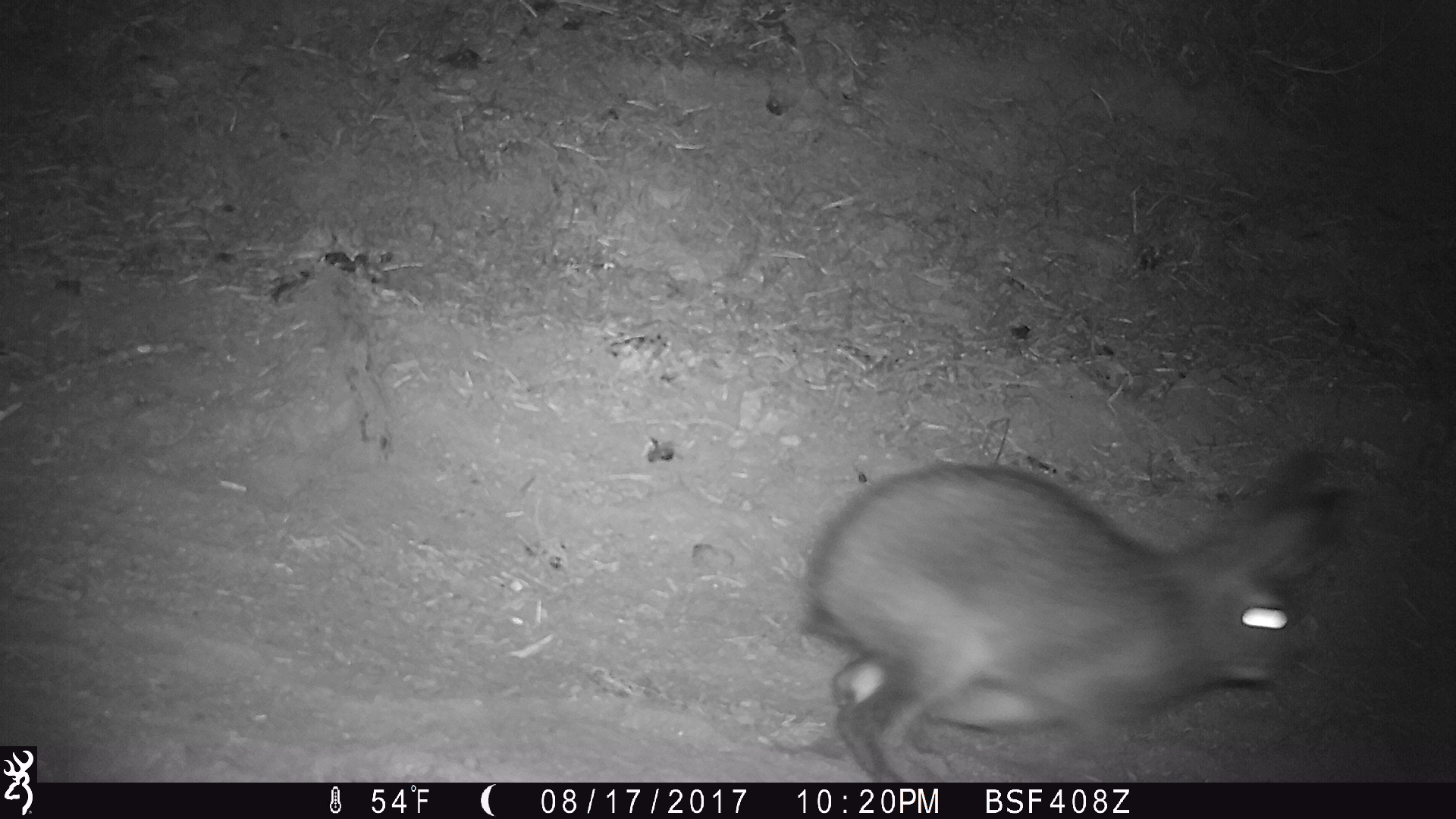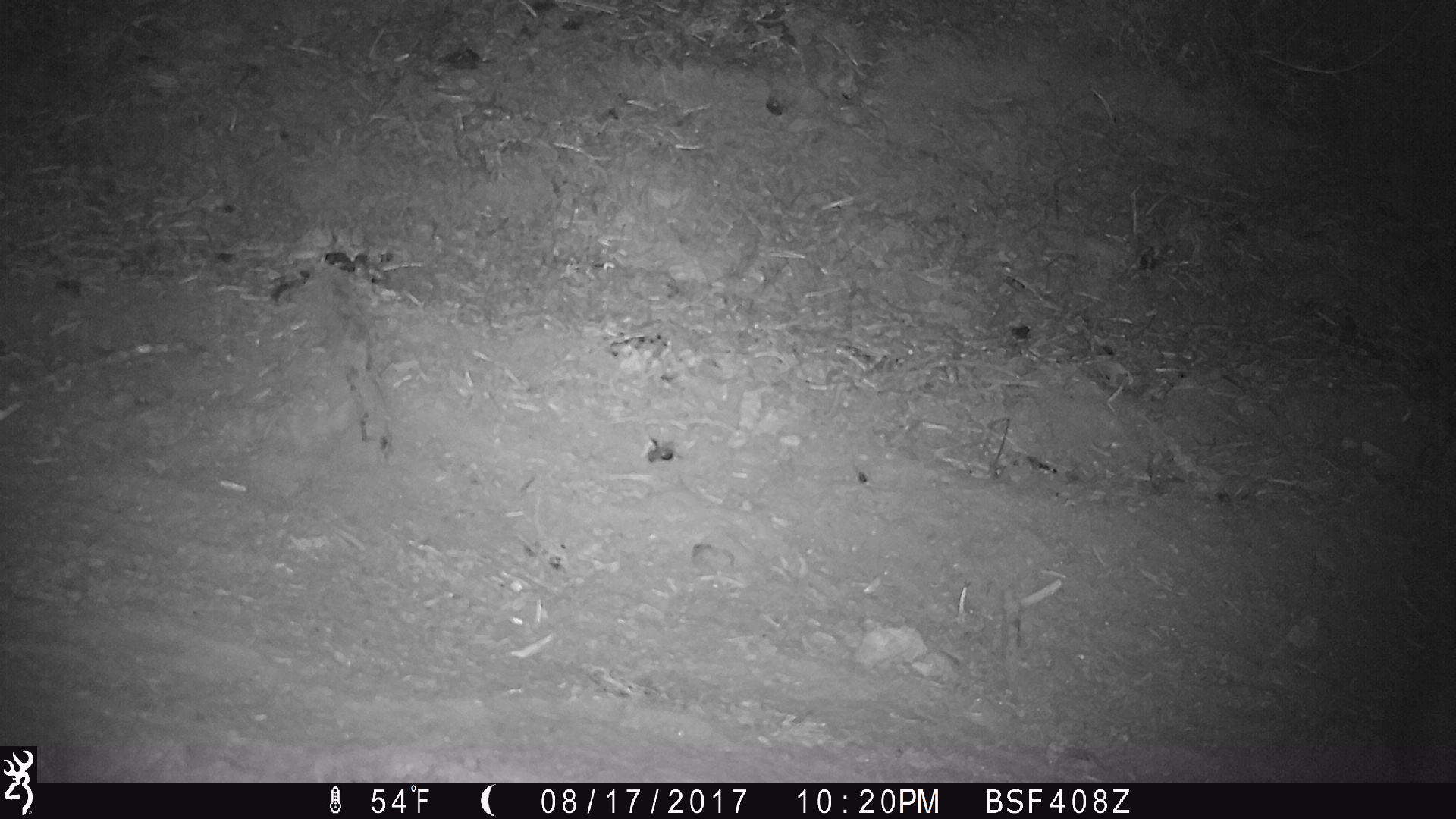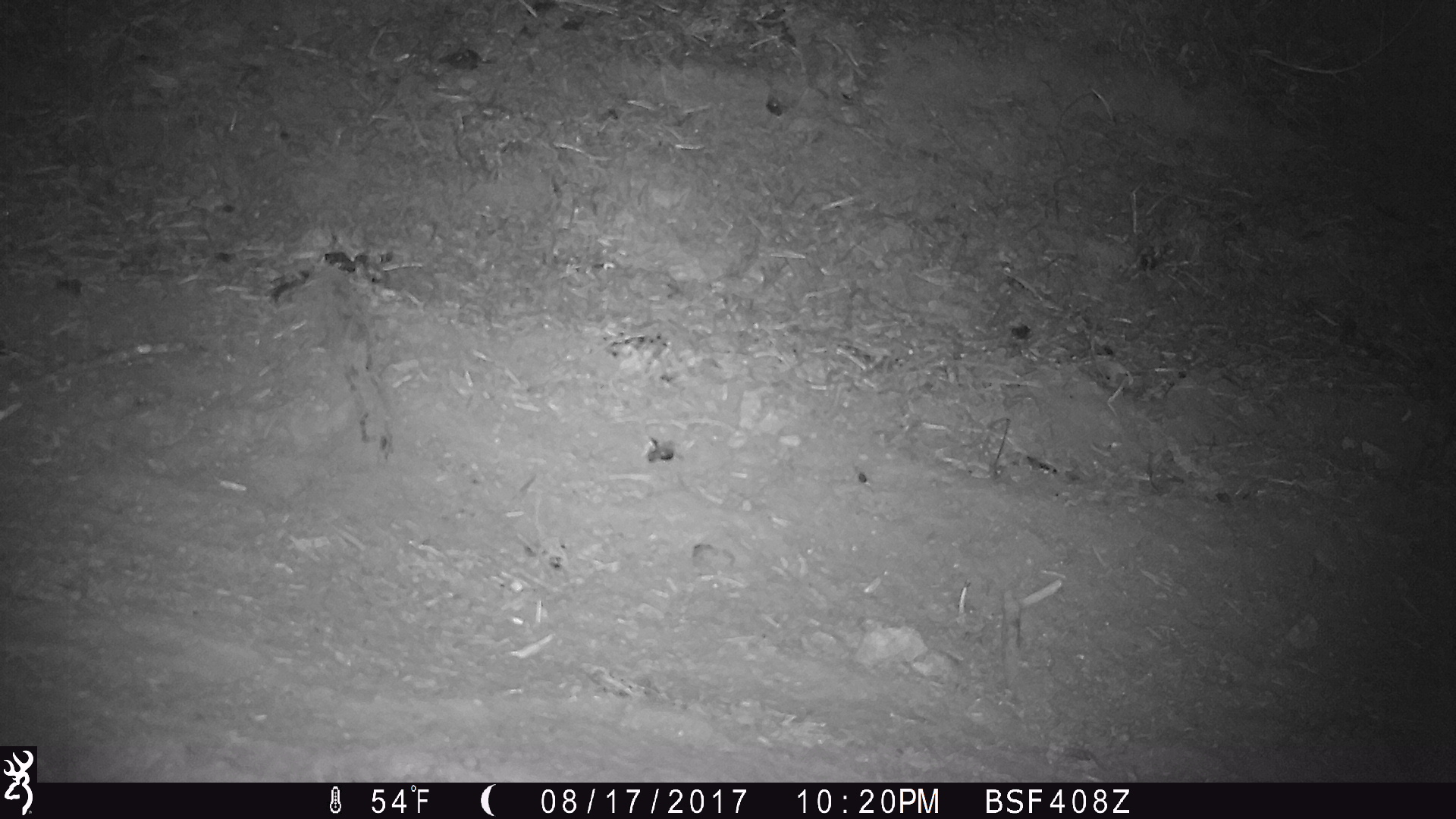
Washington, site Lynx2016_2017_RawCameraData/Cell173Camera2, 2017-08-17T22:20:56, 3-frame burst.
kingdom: Animalia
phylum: Chordata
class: Mammalia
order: Lagomorpha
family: Leporidae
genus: Lepus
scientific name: Lepus americanus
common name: snowshoe hare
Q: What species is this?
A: Lepus americanus (snowshoe hare).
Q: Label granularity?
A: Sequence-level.